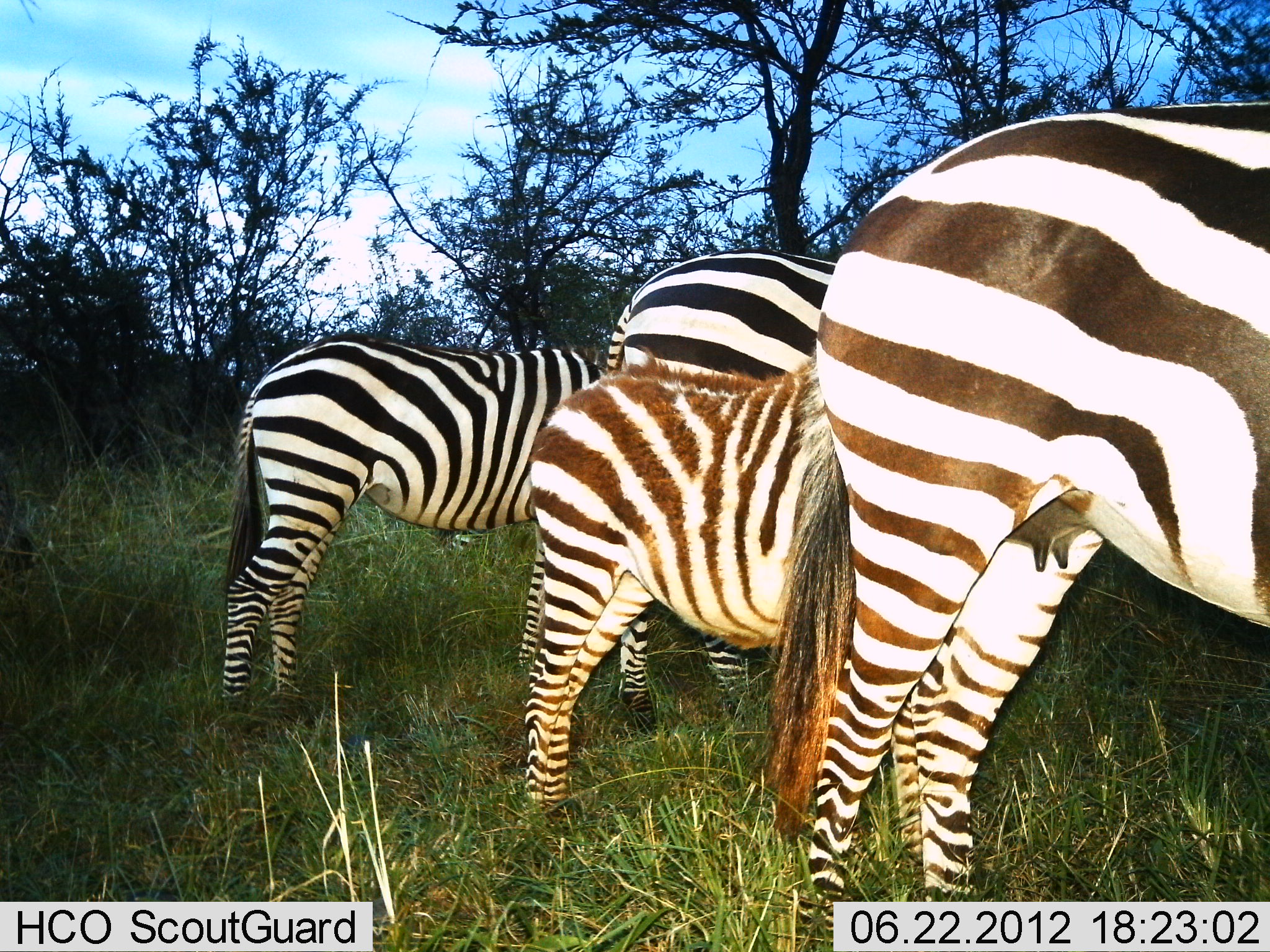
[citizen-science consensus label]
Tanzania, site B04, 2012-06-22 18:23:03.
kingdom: Animalia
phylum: Chordata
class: Mammalia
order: Perissodactyla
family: Equidae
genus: Equus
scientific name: Equus quagga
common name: plains zebra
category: zebra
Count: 4.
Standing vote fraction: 100%.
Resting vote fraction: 0%.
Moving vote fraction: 0%.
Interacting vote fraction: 10%.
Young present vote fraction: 90%.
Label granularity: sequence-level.